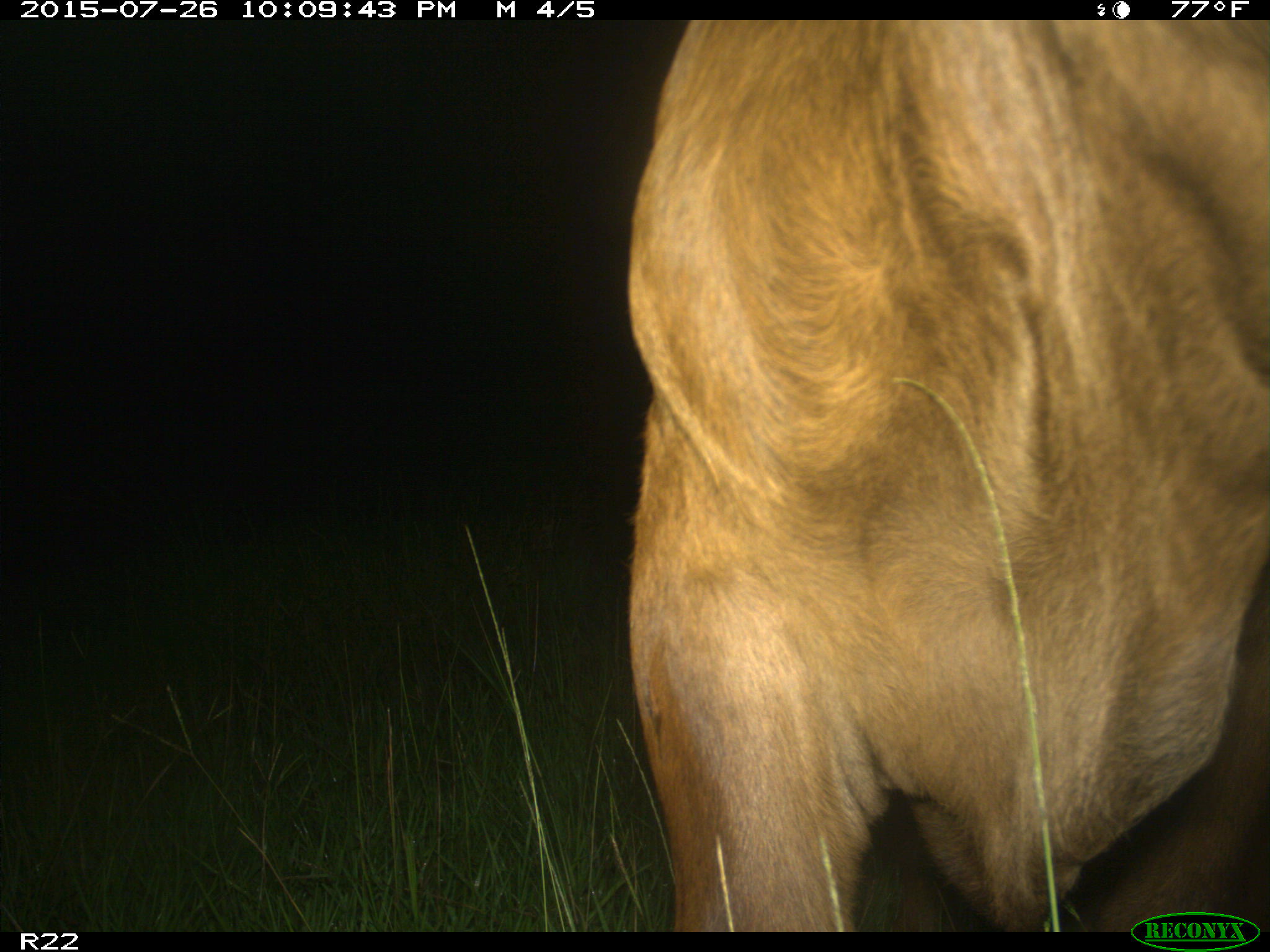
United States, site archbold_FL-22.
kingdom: Animalia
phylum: Chordata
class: Mammalia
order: Artiodactyla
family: Bovidae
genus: Bos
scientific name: Bos taurus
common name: domestic cow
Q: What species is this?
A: Bos taurus (domestic cow).